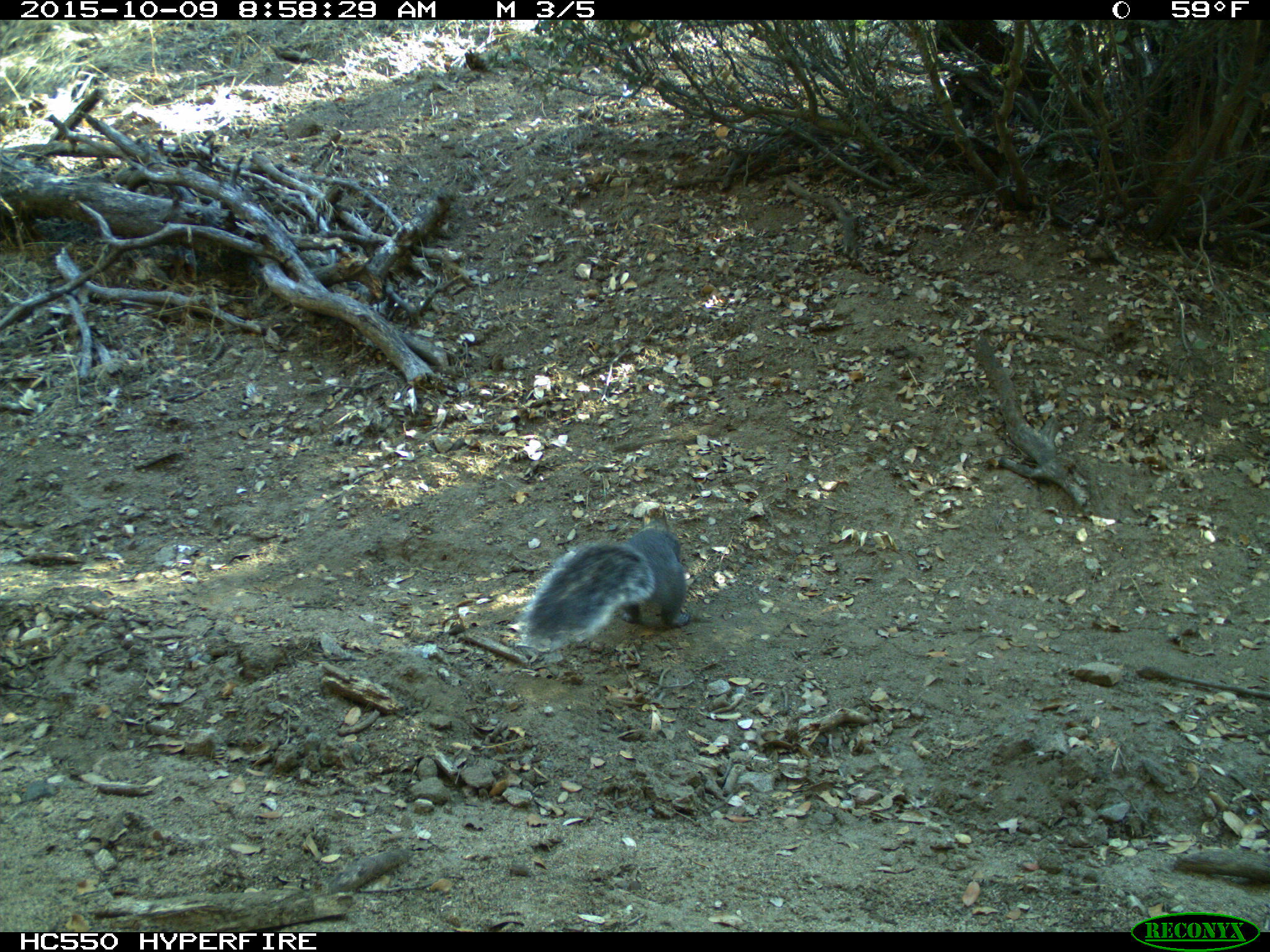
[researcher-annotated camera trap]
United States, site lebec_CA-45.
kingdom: Animalia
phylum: Chordata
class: Mammalia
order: Rodentia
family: Sciuridae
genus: Sciurus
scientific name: Sciurus carolinensis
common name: eastern gray squirrel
Sciurus carolinensis (eastern gray squirrel).